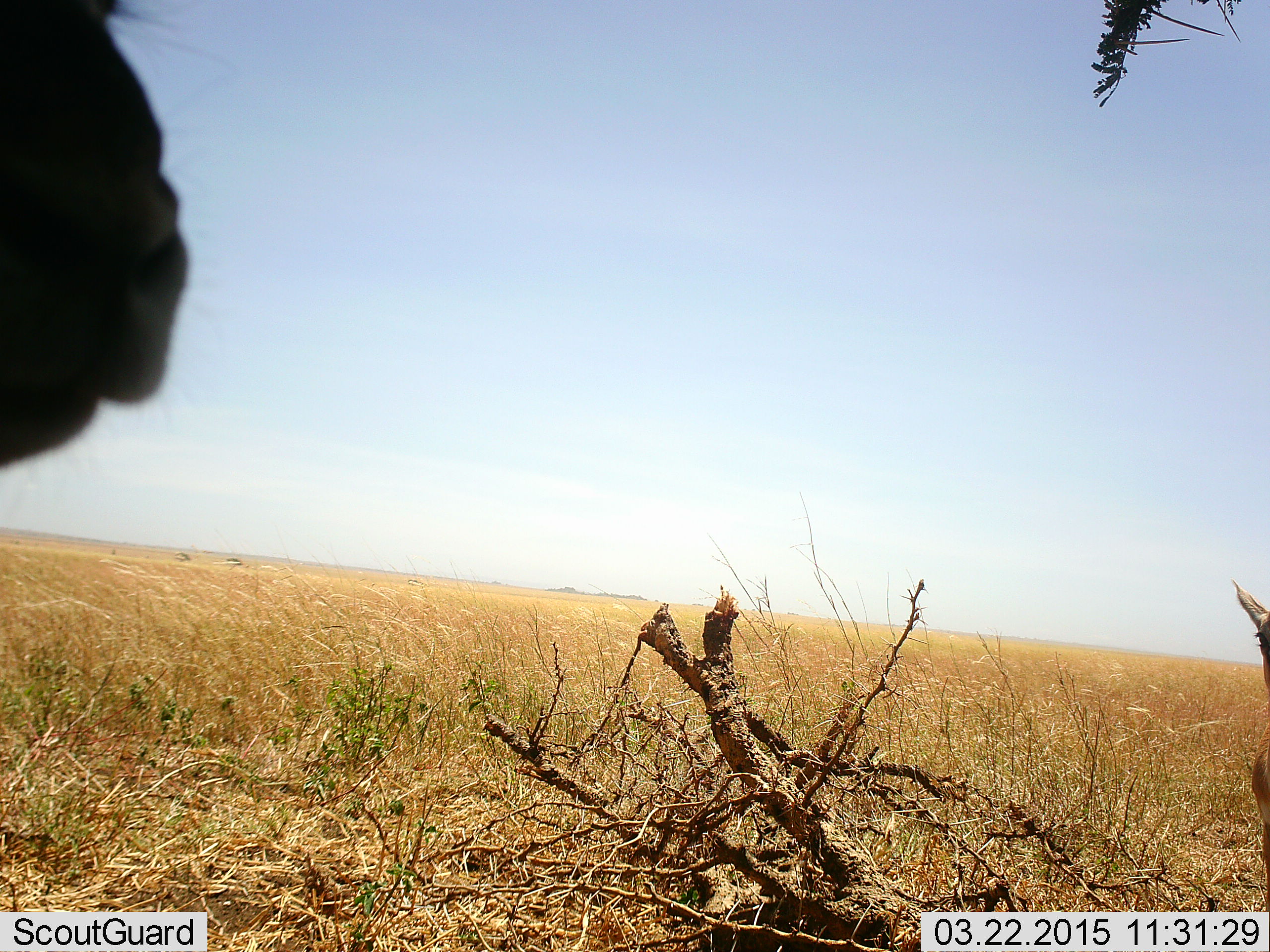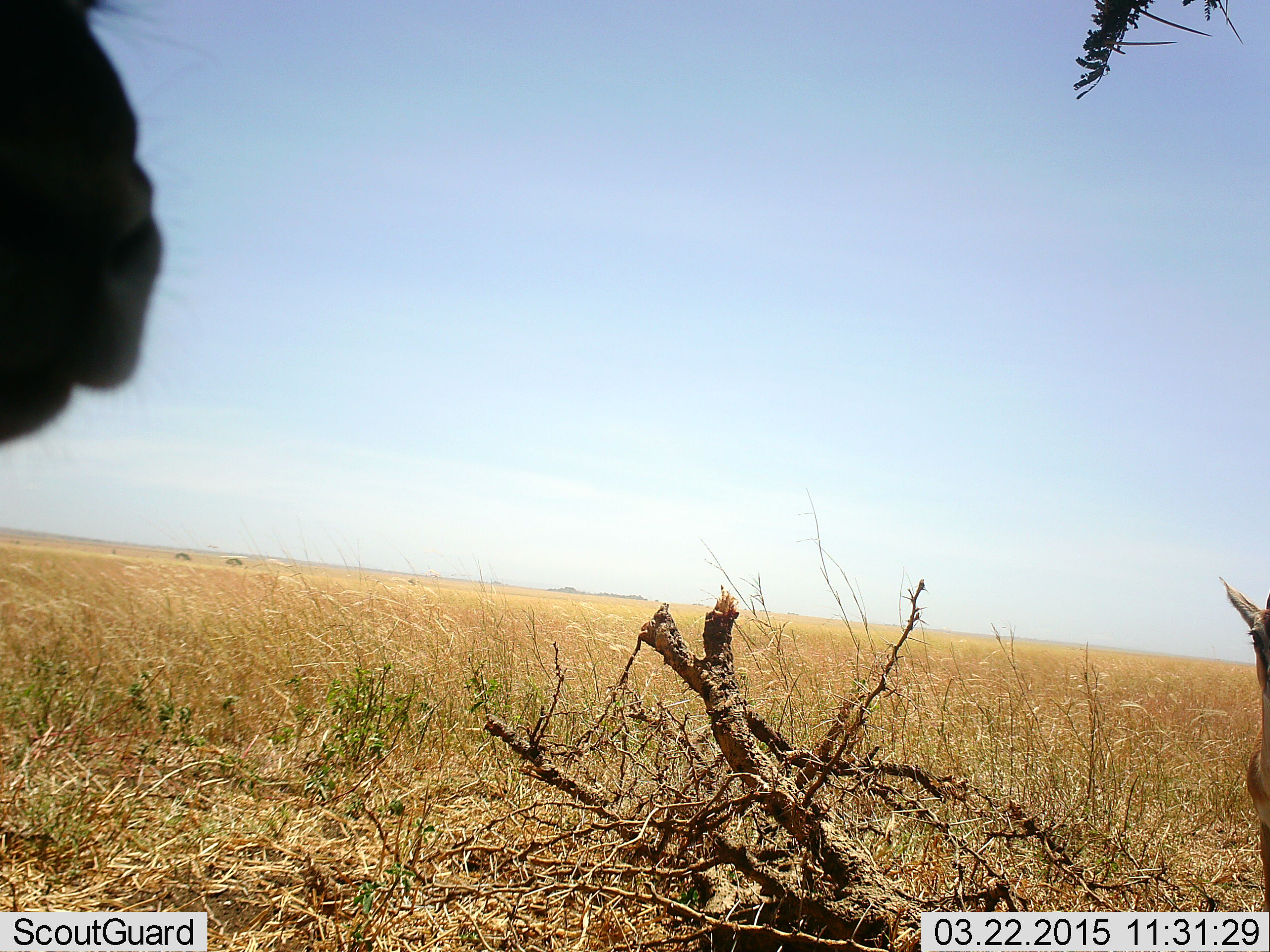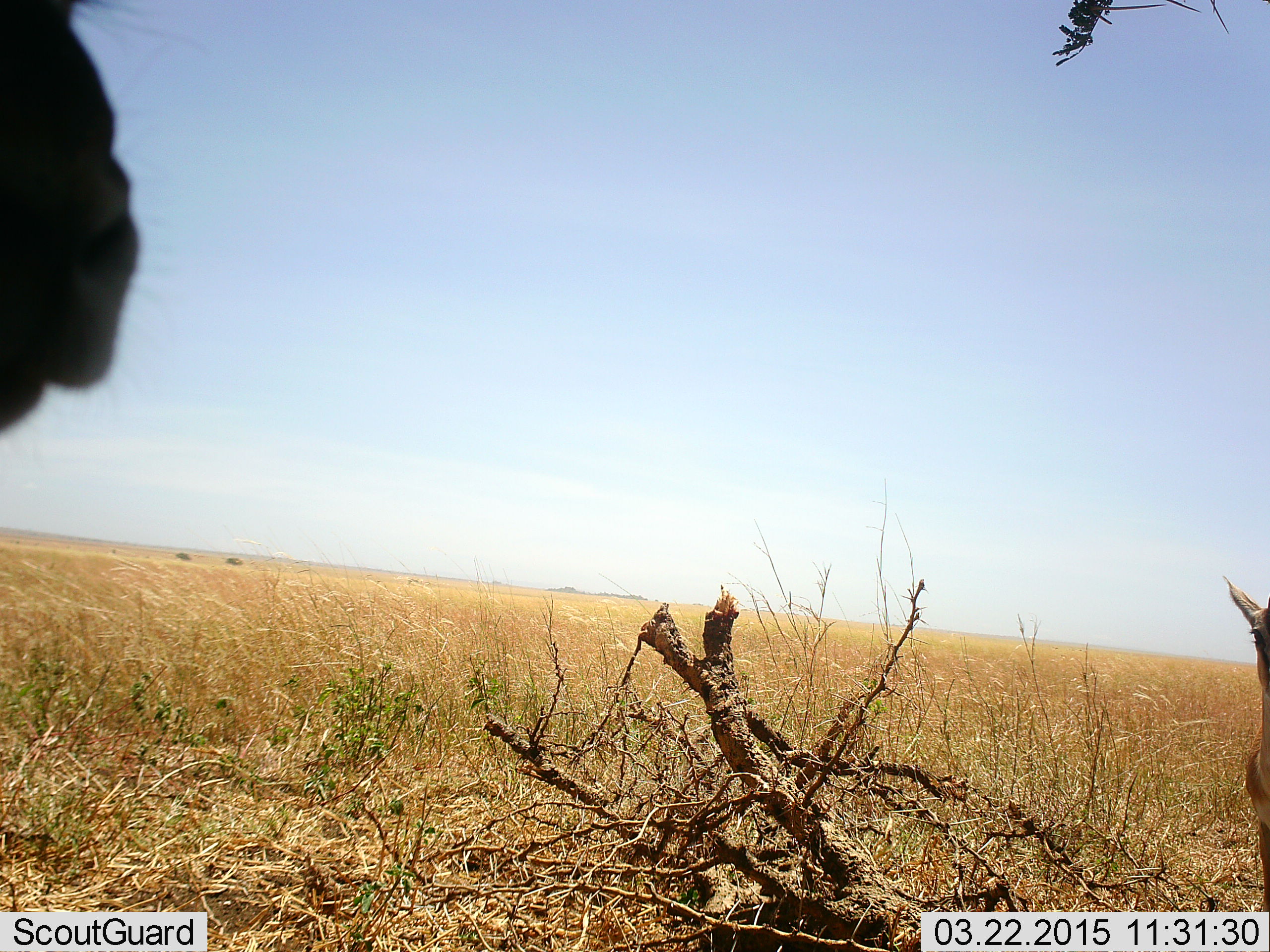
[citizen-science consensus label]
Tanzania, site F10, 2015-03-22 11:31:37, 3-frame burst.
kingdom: Animalia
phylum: Chordata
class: Mammalia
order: Artiodactyla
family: Bovidae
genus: Eudorcas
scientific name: Eudorcas thomsonii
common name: thomson's gazelle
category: gazellethomsons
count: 1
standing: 86%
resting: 29%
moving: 0%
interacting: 0%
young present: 0%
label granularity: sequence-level